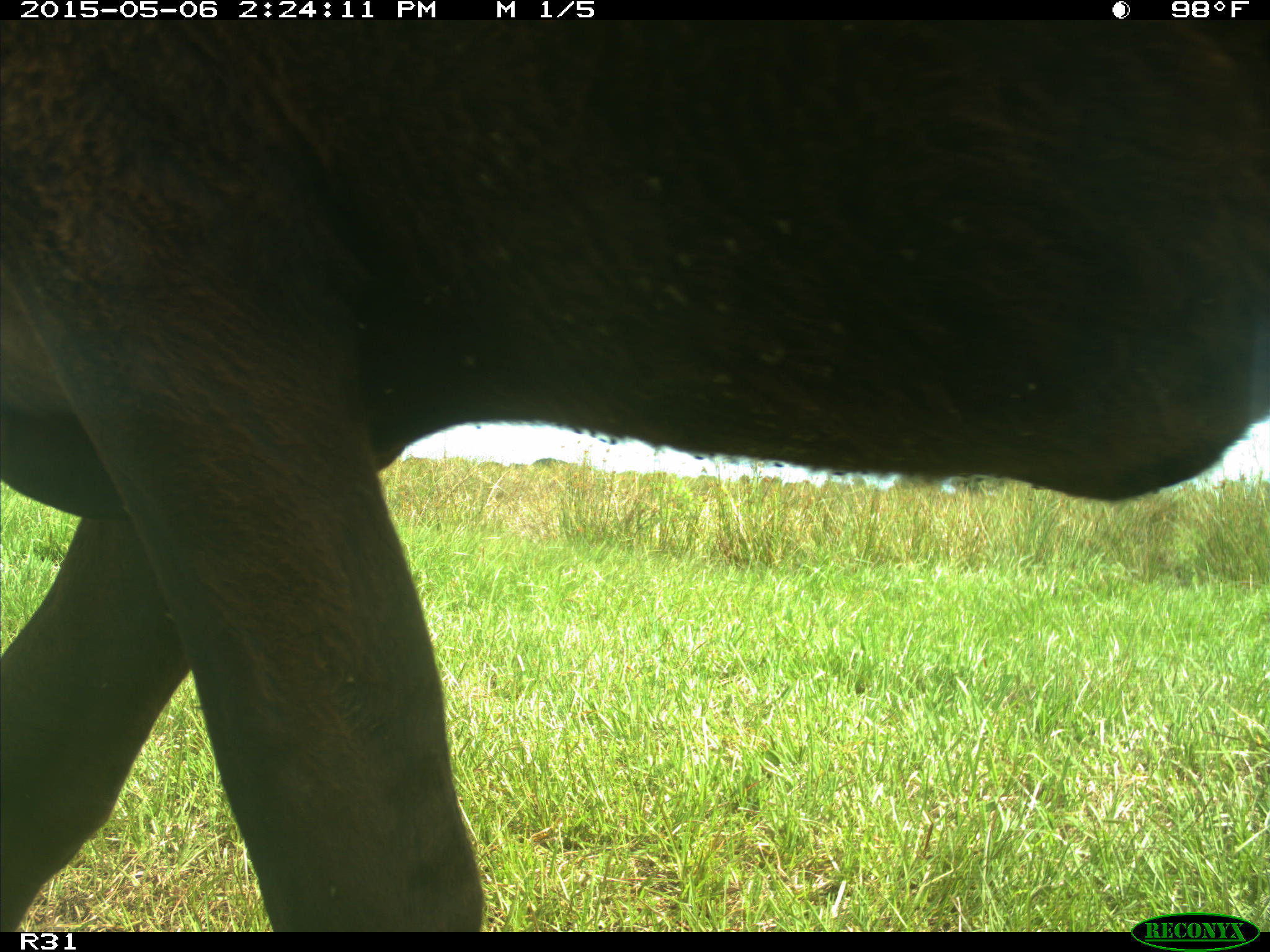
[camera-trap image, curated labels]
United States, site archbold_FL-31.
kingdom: Animalia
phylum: Chordata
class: Mammalia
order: Artiodactyla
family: Bovidae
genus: Bos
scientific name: Bos taurus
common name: domestic cow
Bos taurus (domestic cow).